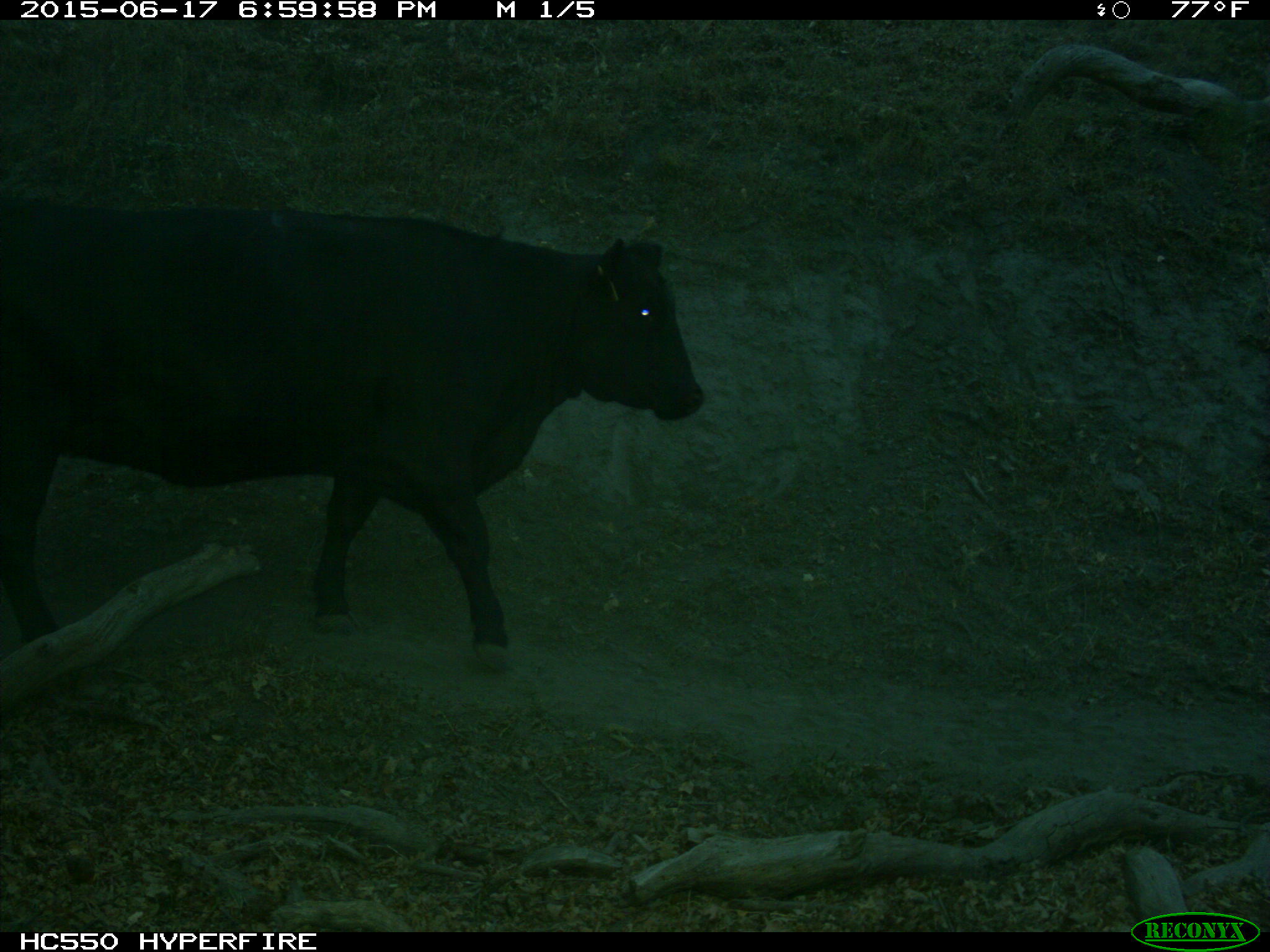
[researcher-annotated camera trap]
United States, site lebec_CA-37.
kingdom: Animalia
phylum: Chordata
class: Mammalia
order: Artiodactyla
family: Bovidae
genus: Bos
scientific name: Bos taurus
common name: domestic cow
Bos taurus (domestic cow).